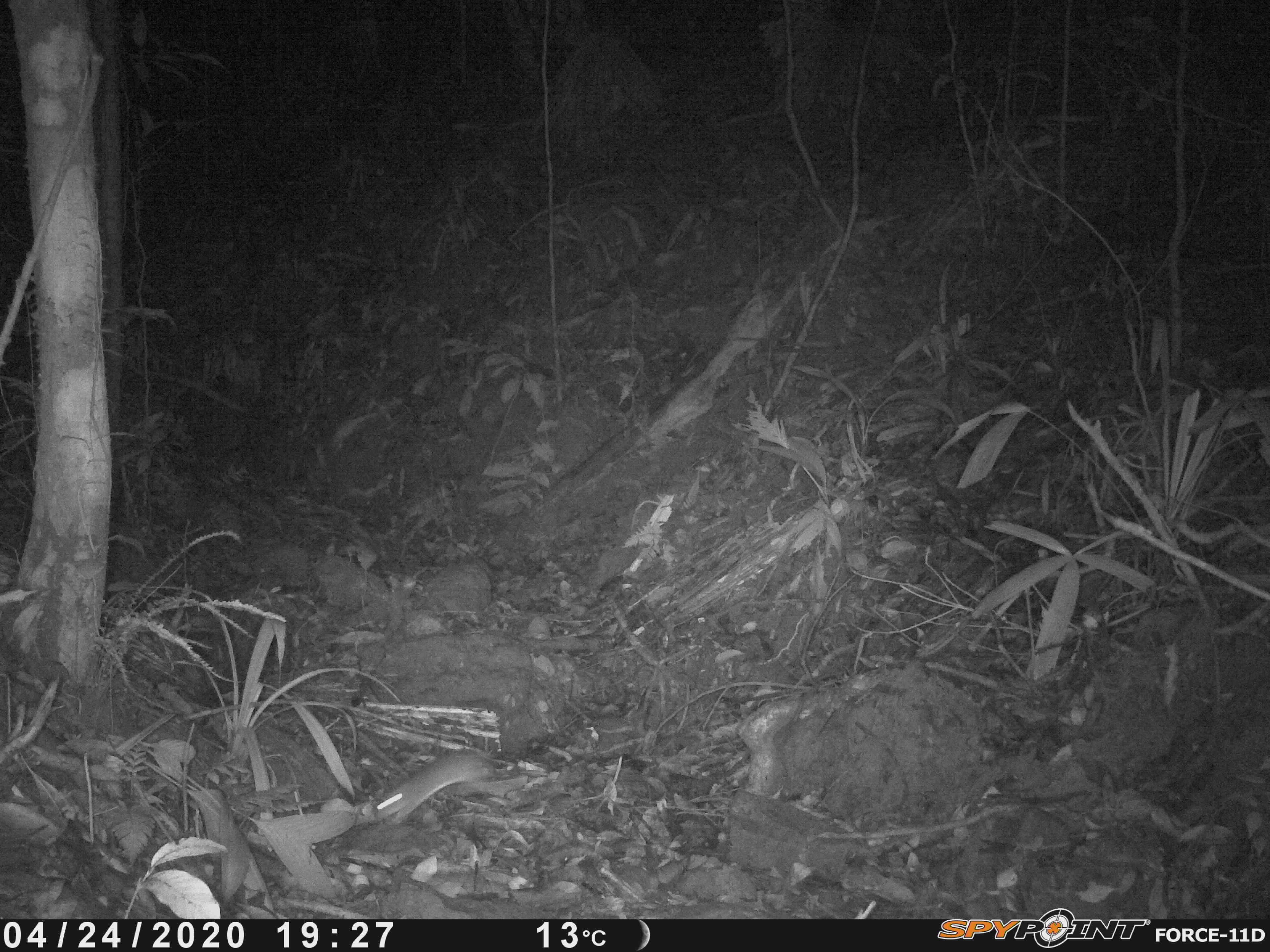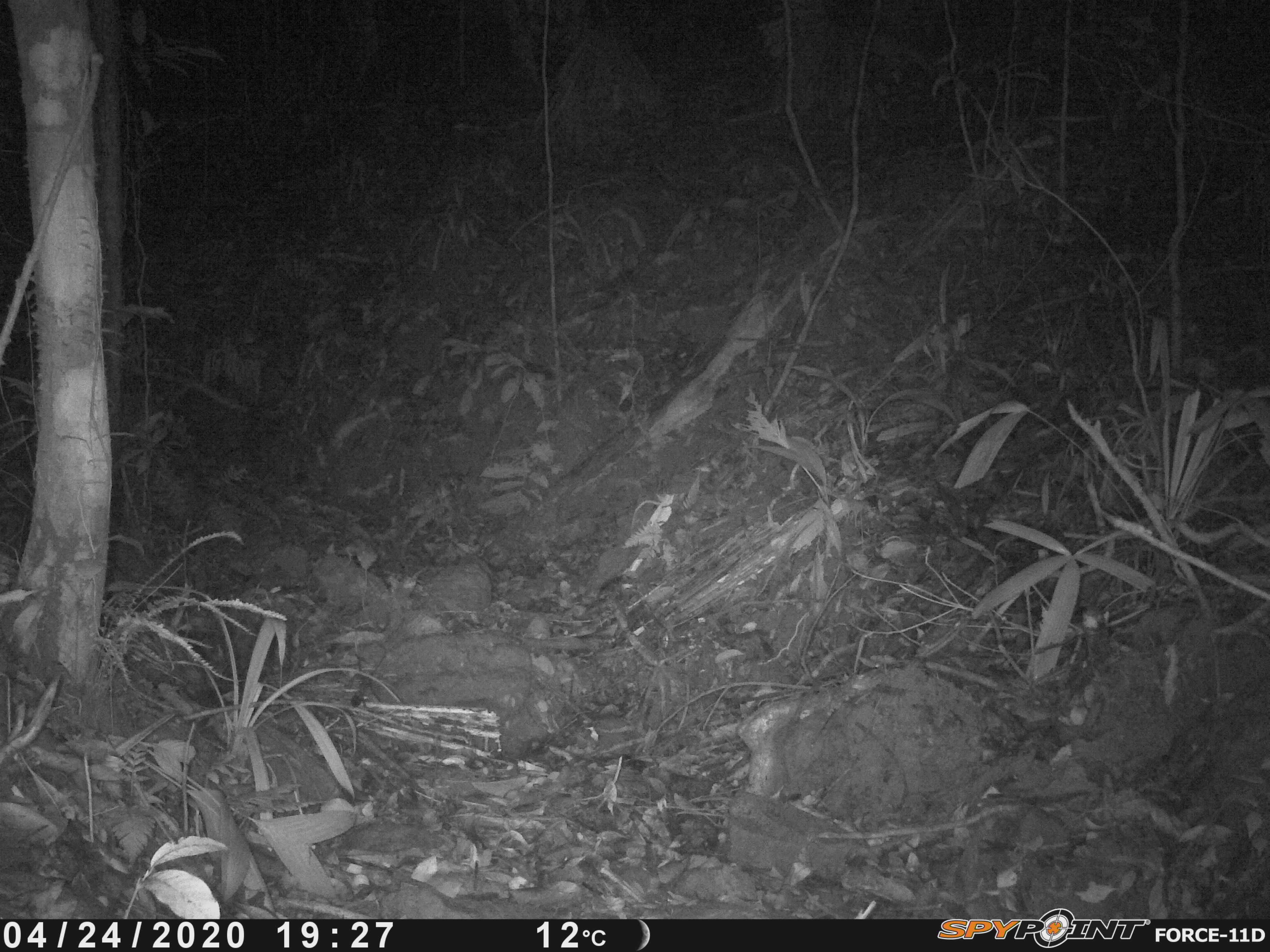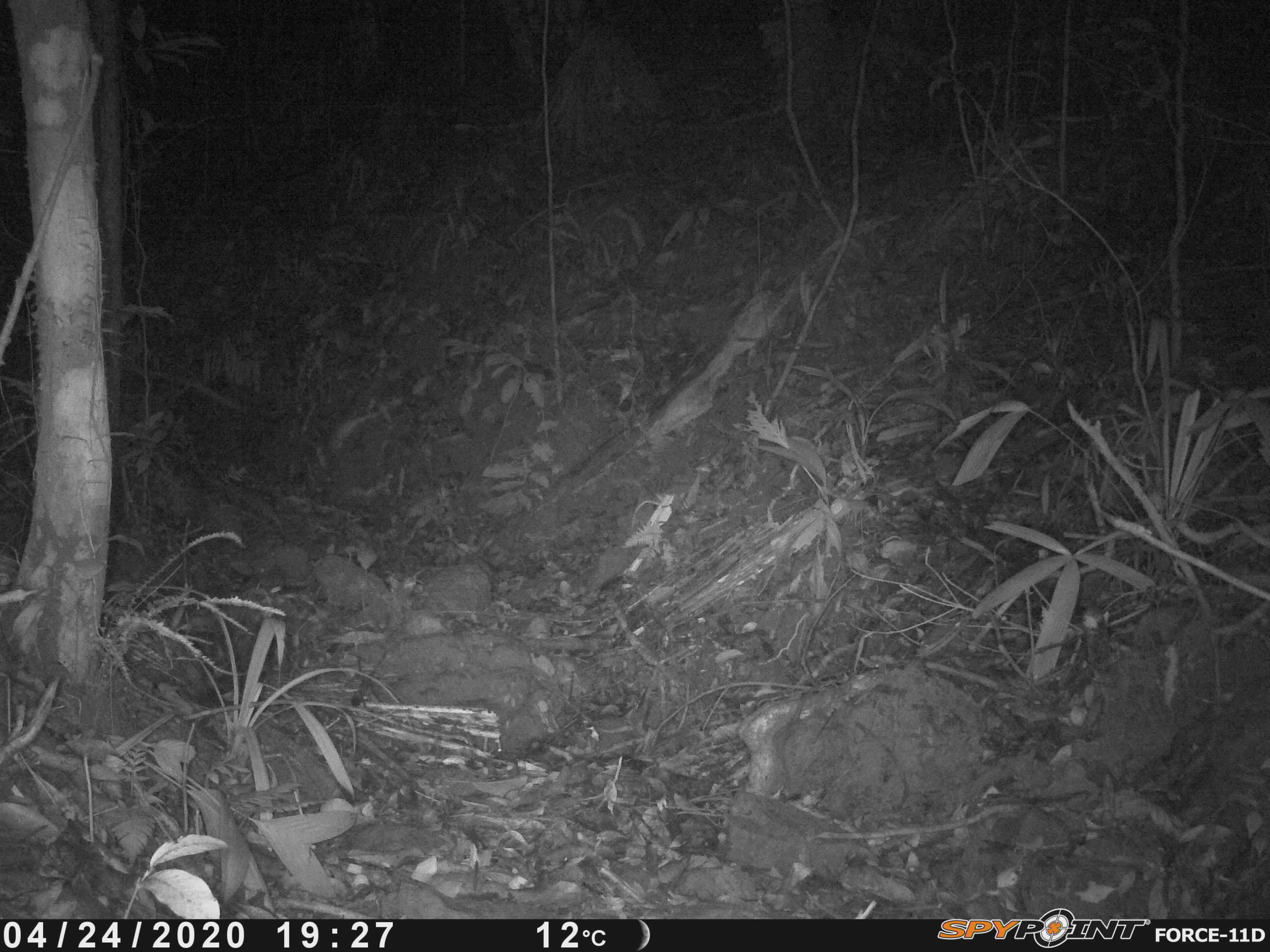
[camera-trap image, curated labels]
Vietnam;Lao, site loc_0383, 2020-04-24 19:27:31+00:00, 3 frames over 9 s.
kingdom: Animalia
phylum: Chordata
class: Mammalia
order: Rodentia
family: Muridae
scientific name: Muridae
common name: old-world mice and rats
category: unidentified murid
Unidentified murid (old-world mice and rats) (Muridae). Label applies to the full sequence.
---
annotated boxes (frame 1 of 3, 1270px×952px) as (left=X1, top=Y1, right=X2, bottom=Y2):
unidentified murid: (left=373, top=751, right=510, bottom=823)